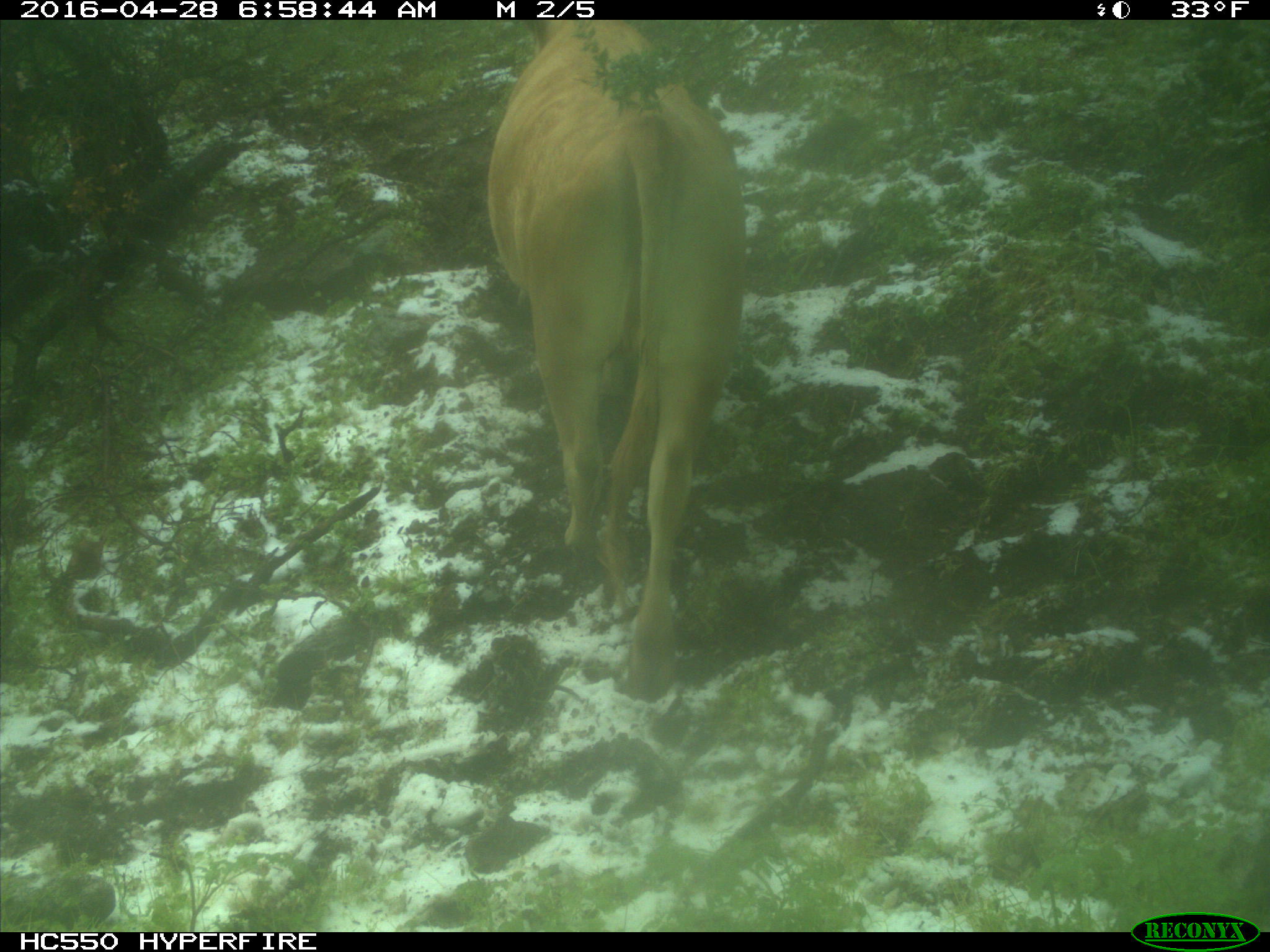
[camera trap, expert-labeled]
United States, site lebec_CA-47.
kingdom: Animalia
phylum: Chordata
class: Mammalia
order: Artiodactyla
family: Bovidae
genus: Bos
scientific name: Bos taurus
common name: domestic cow